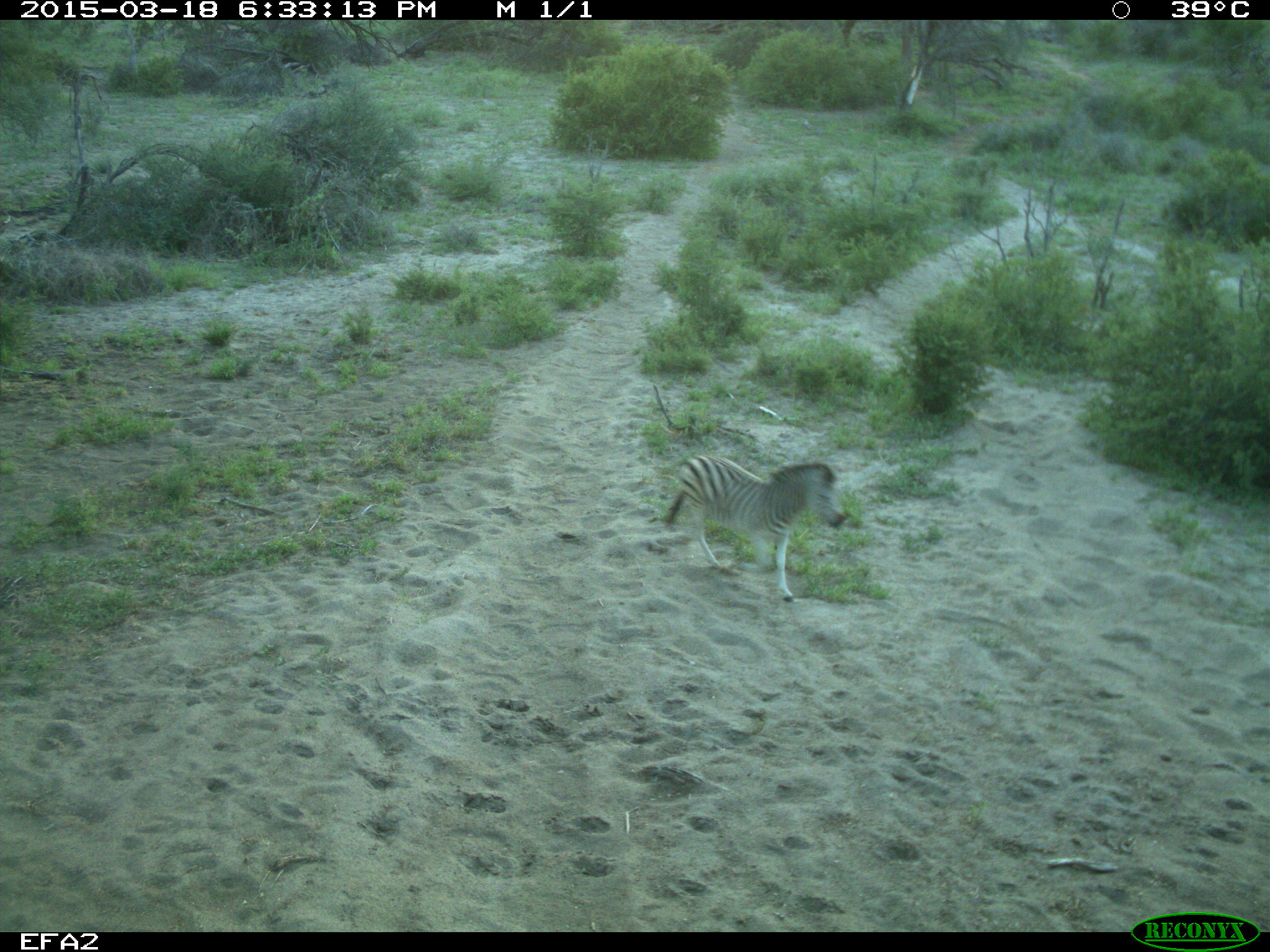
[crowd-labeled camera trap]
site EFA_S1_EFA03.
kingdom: Animalia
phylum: Chordata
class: Mammalia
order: Perissodactyla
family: Equidae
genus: Equus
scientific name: Equus quagga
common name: plains zebra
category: zebraplains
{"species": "zebraplains (plains zebra) (Equus quagga)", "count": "1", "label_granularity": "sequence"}